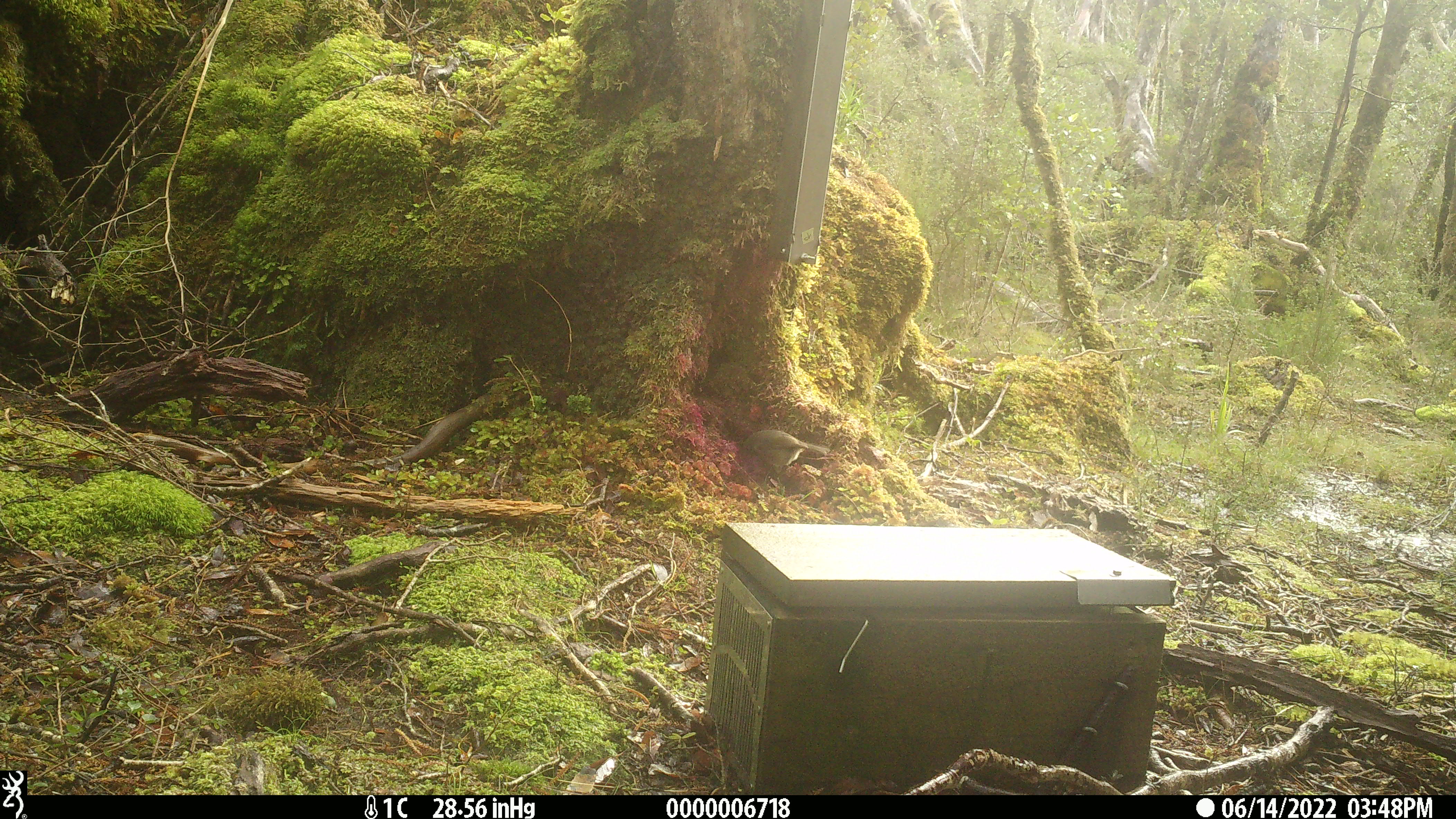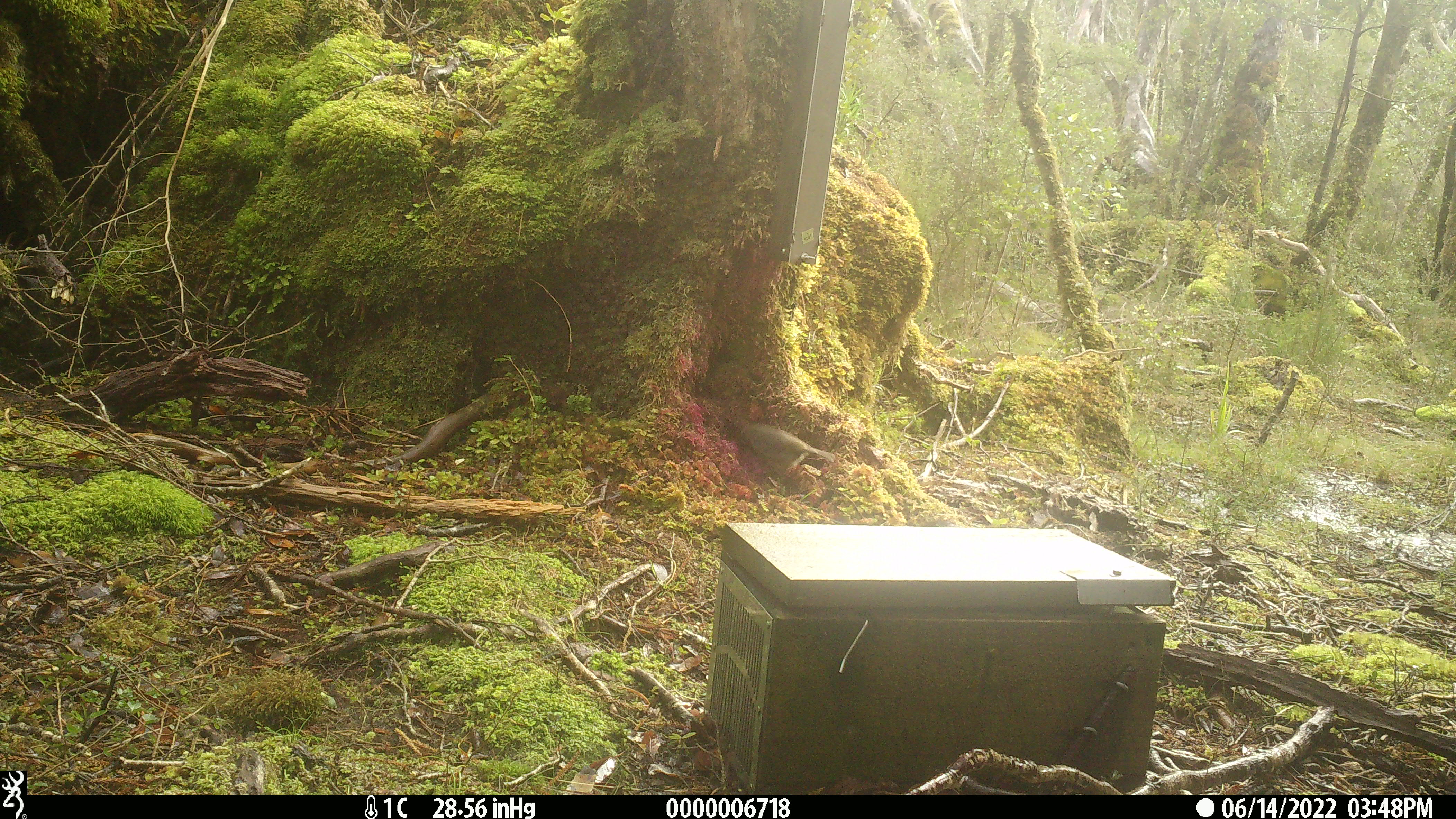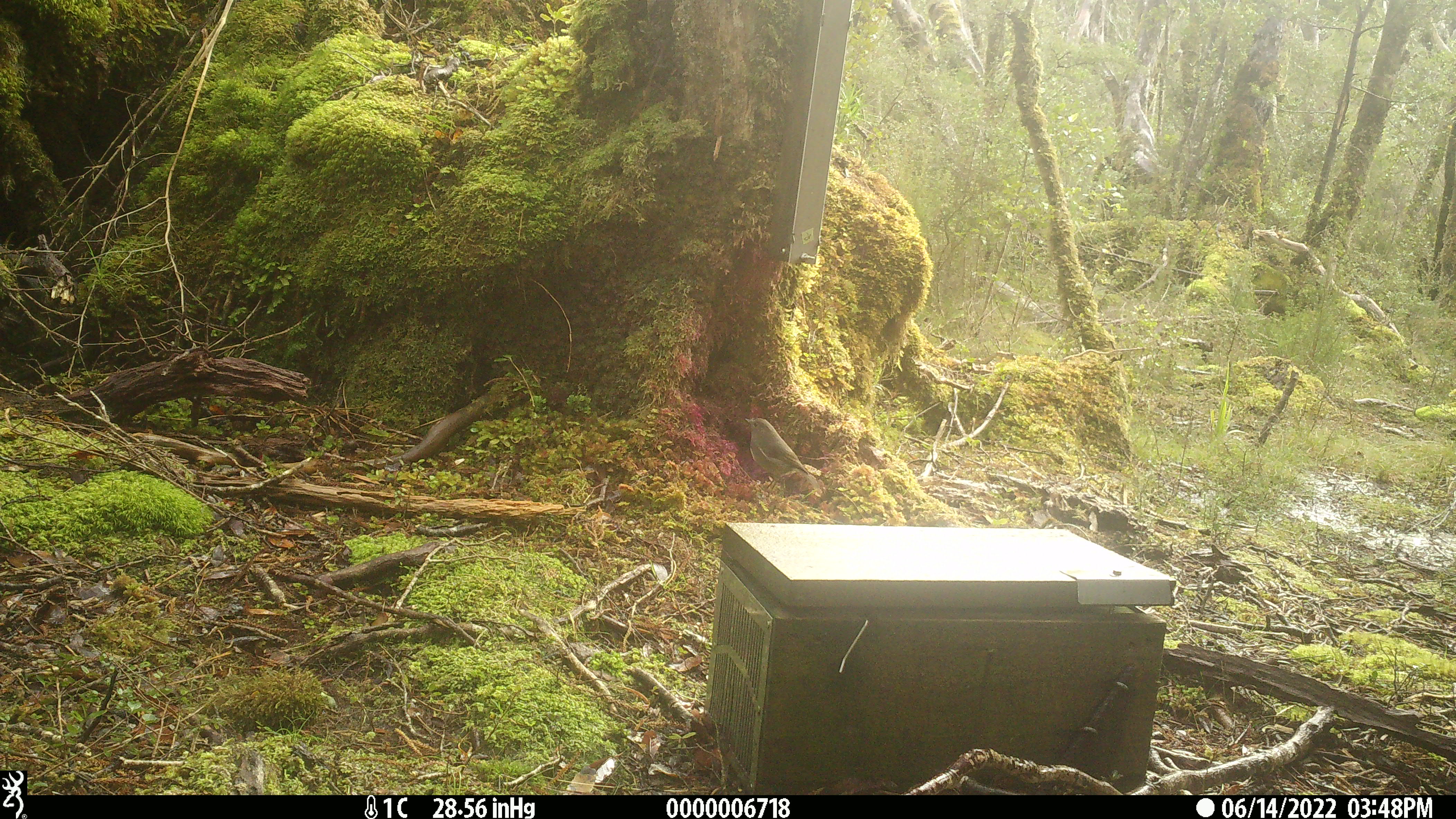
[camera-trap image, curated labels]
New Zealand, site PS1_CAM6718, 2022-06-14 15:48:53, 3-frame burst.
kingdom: Animalia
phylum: Chordata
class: Aves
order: Passeriformes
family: Petroicidae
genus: Petroica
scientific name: Petroica australis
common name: new zealand robin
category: robin